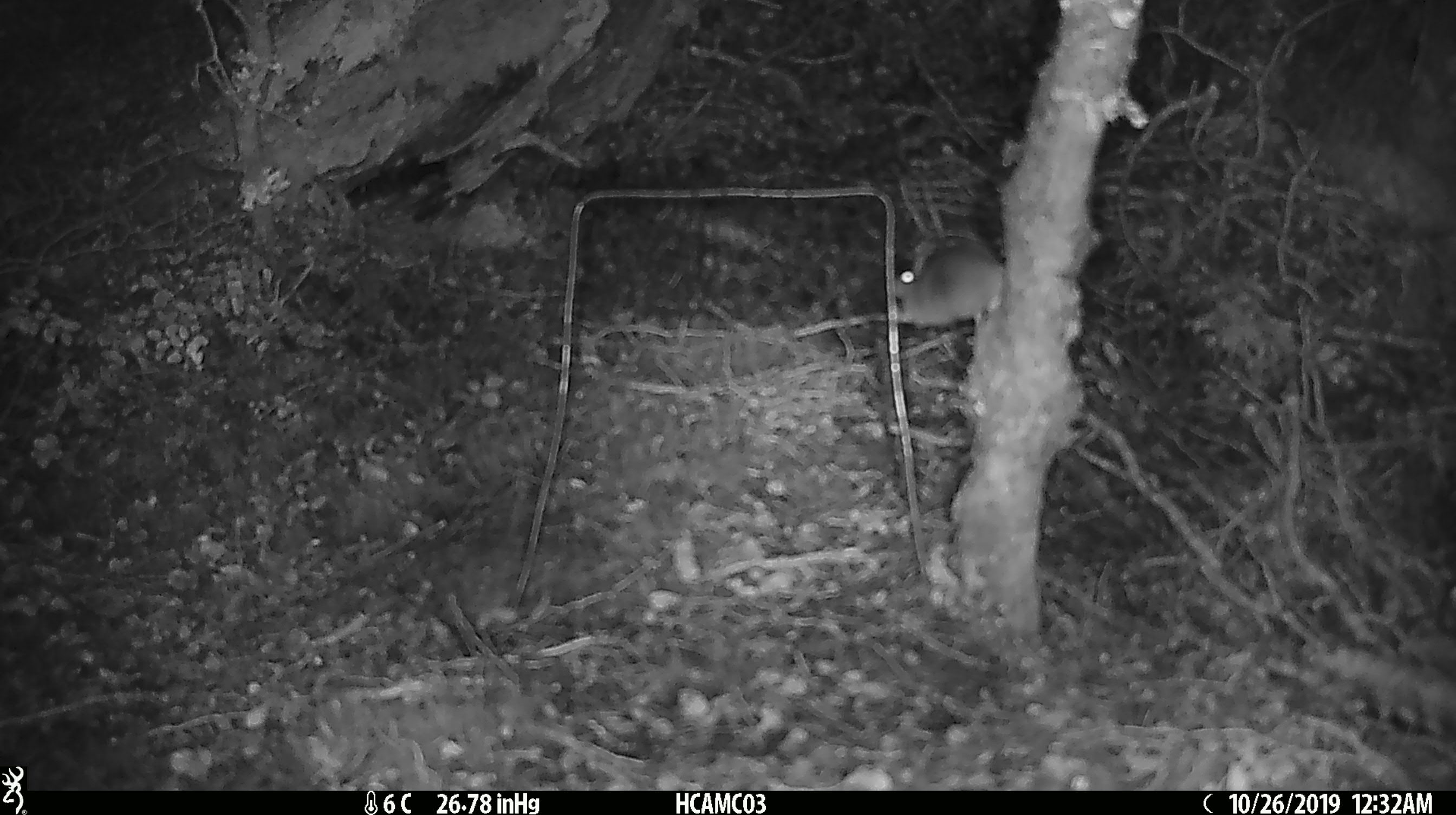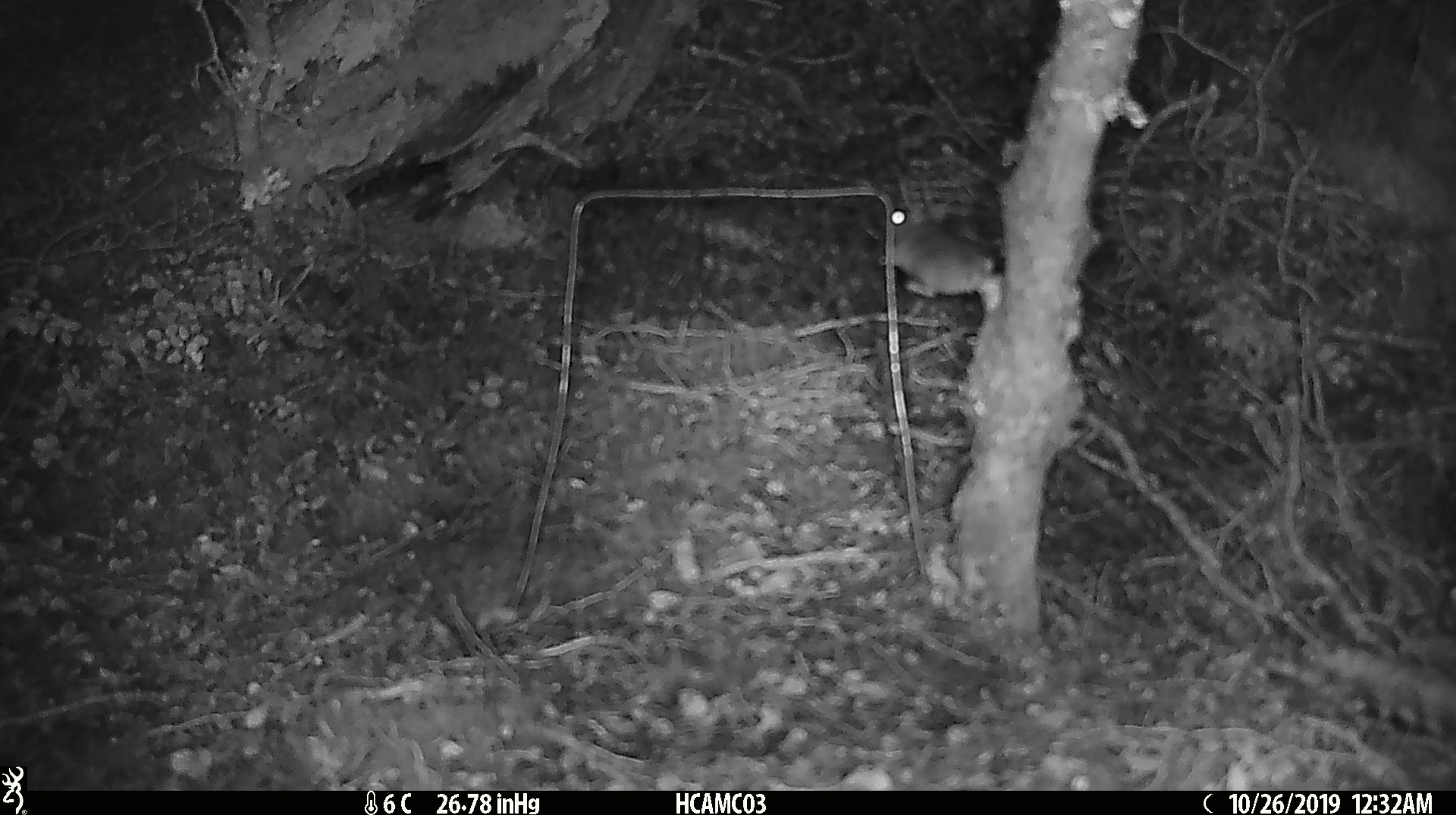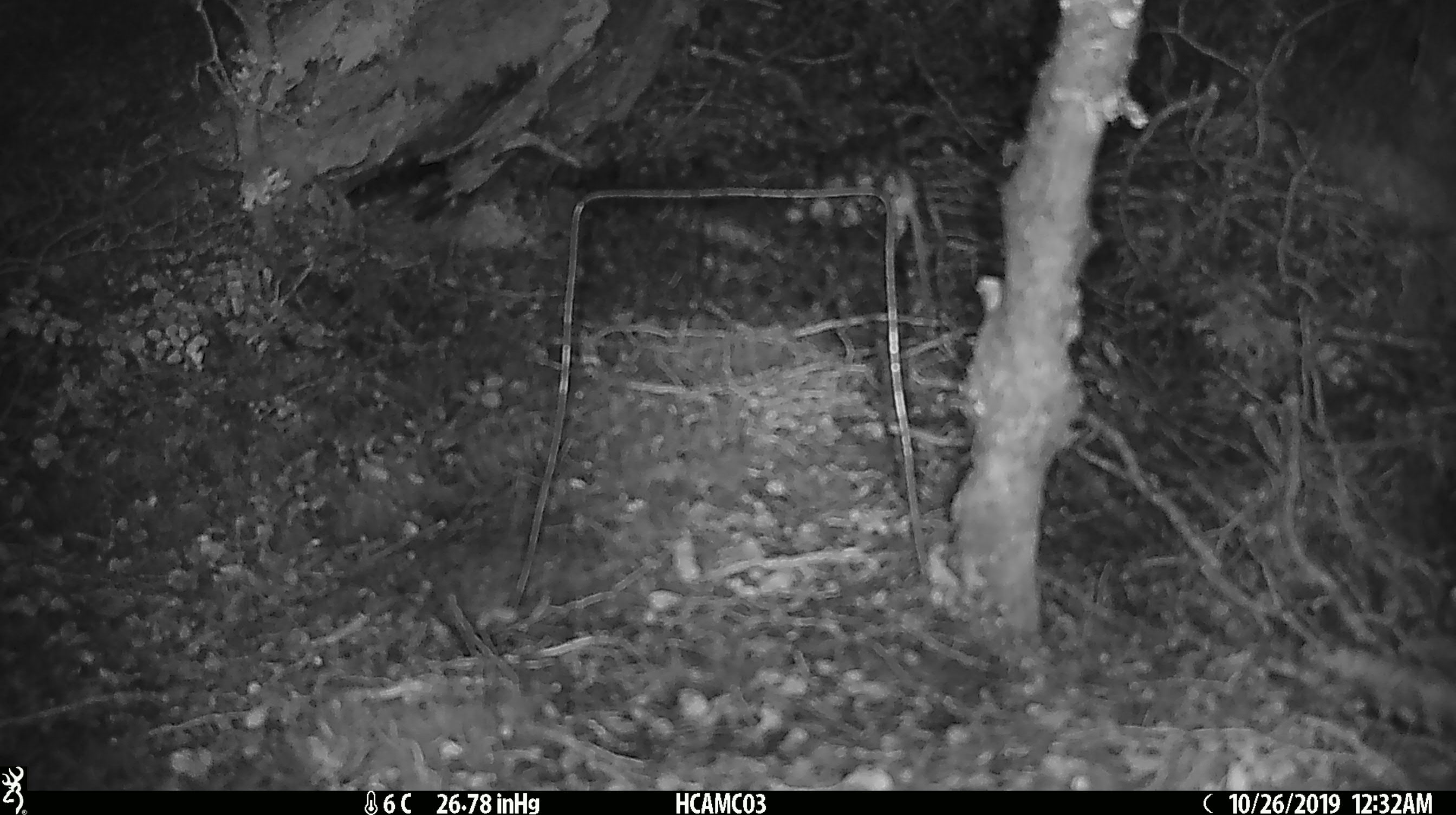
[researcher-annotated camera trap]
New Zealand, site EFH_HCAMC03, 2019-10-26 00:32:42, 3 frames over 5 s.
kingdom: Animalia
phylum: Chordata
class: Mammalia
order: Rodentia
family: Muridae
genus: Mus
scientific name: Mus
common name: mouse